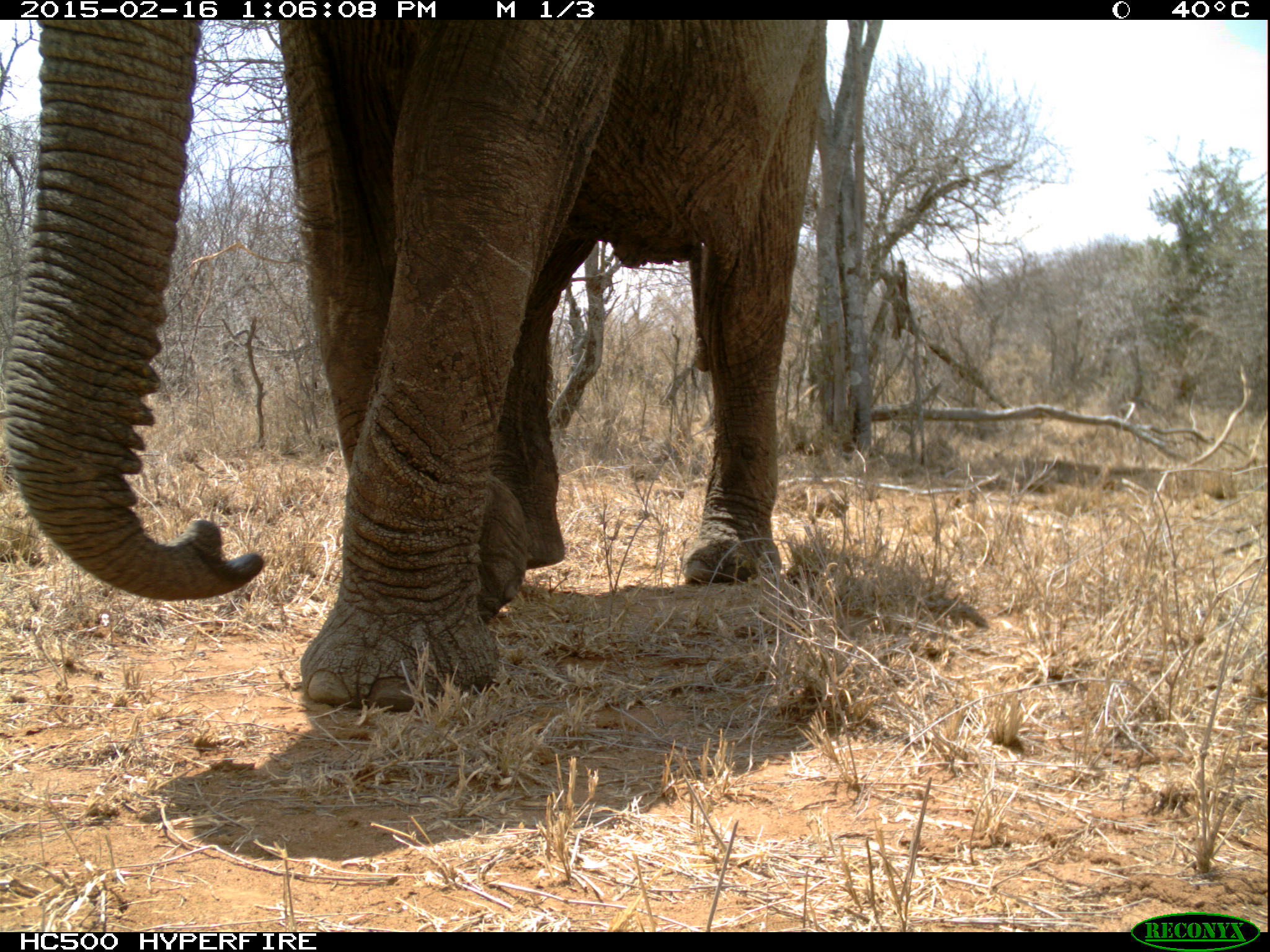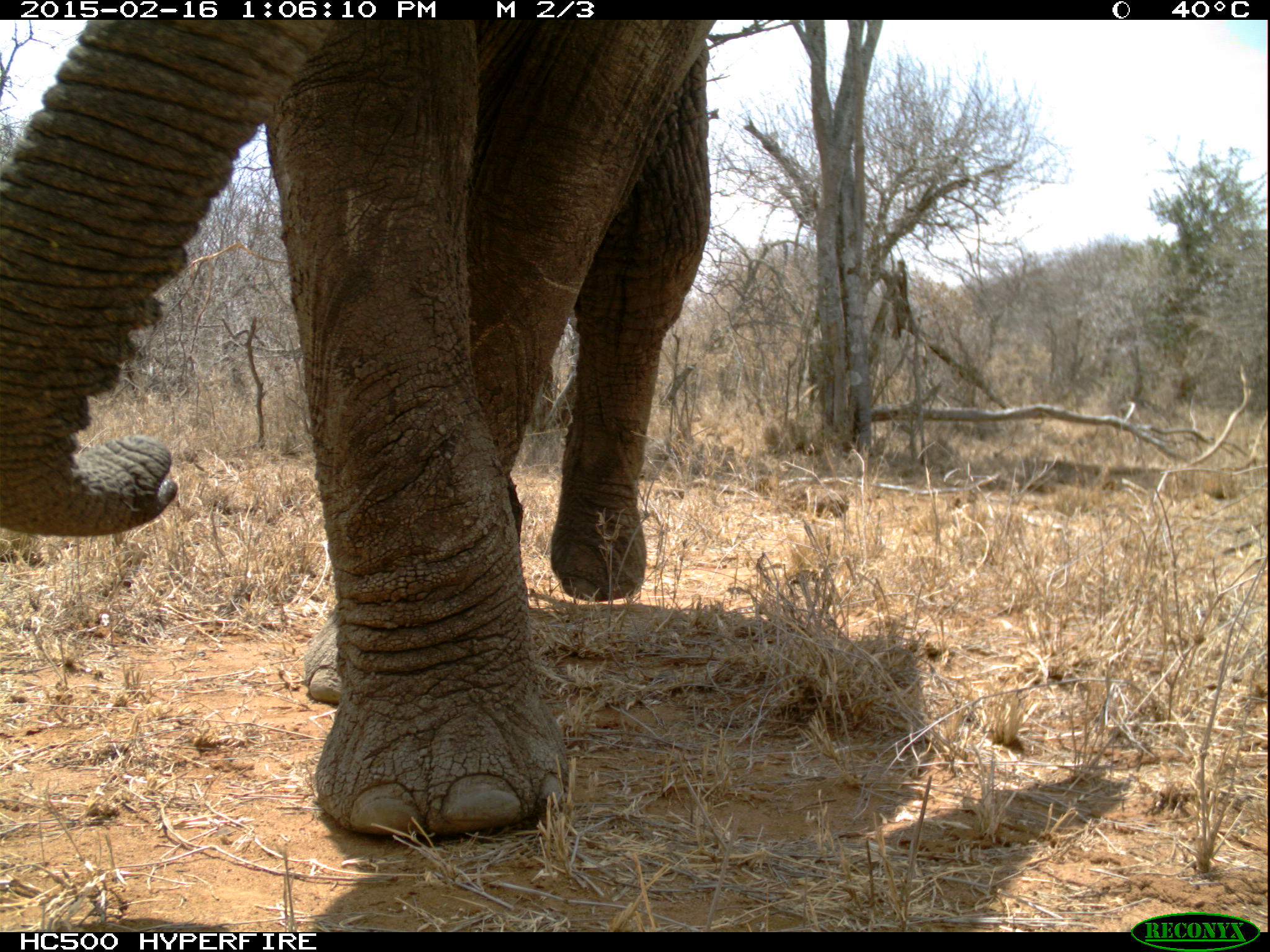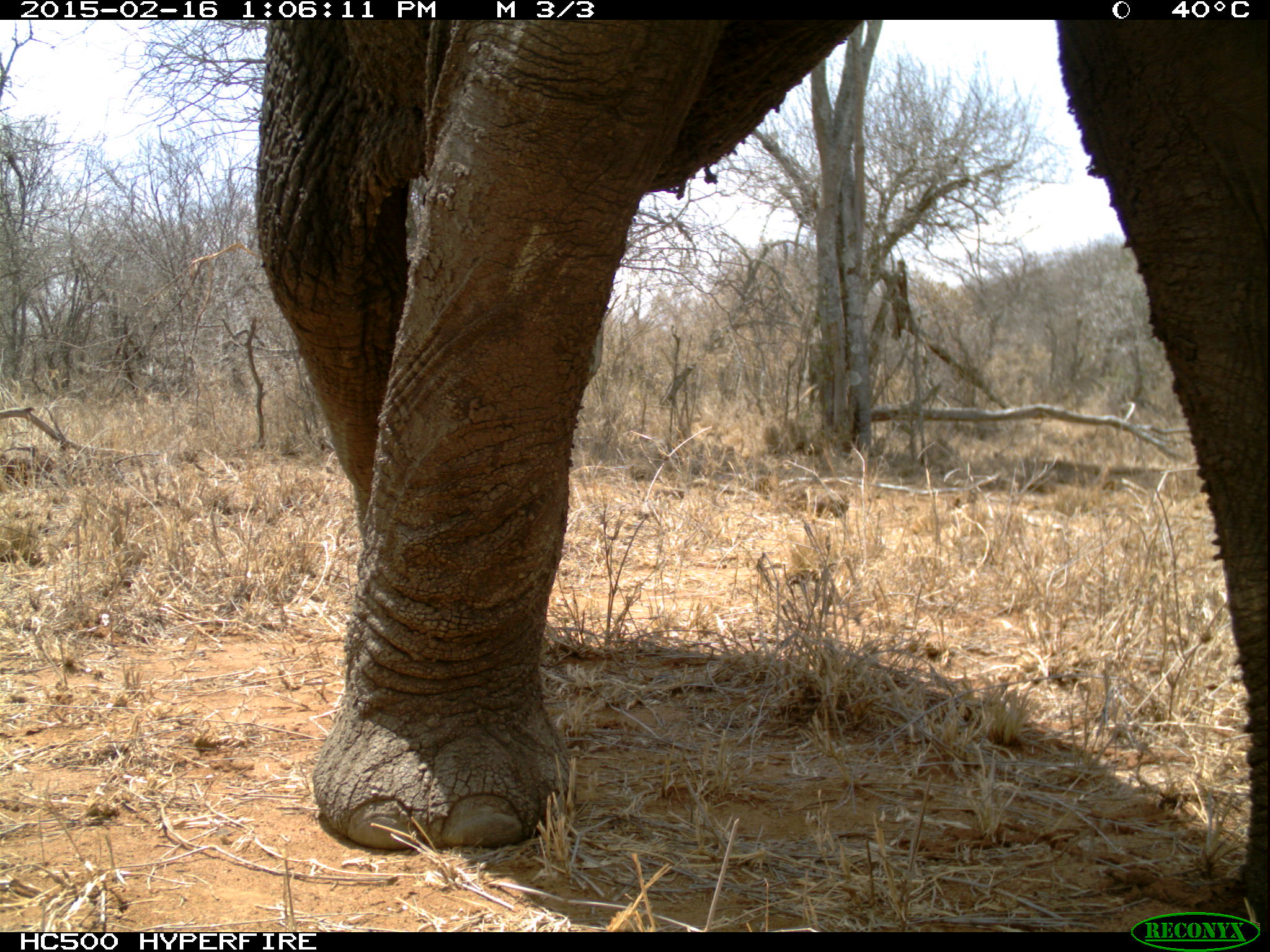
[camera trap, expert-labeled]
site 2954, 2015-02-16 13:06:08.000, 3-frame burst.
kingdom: Animalia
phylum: Chordata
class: Mammalia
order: Proboscidea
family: Elephantidae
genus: Loxodonta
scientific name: Loxodonta africana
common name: african bush elephant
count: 1